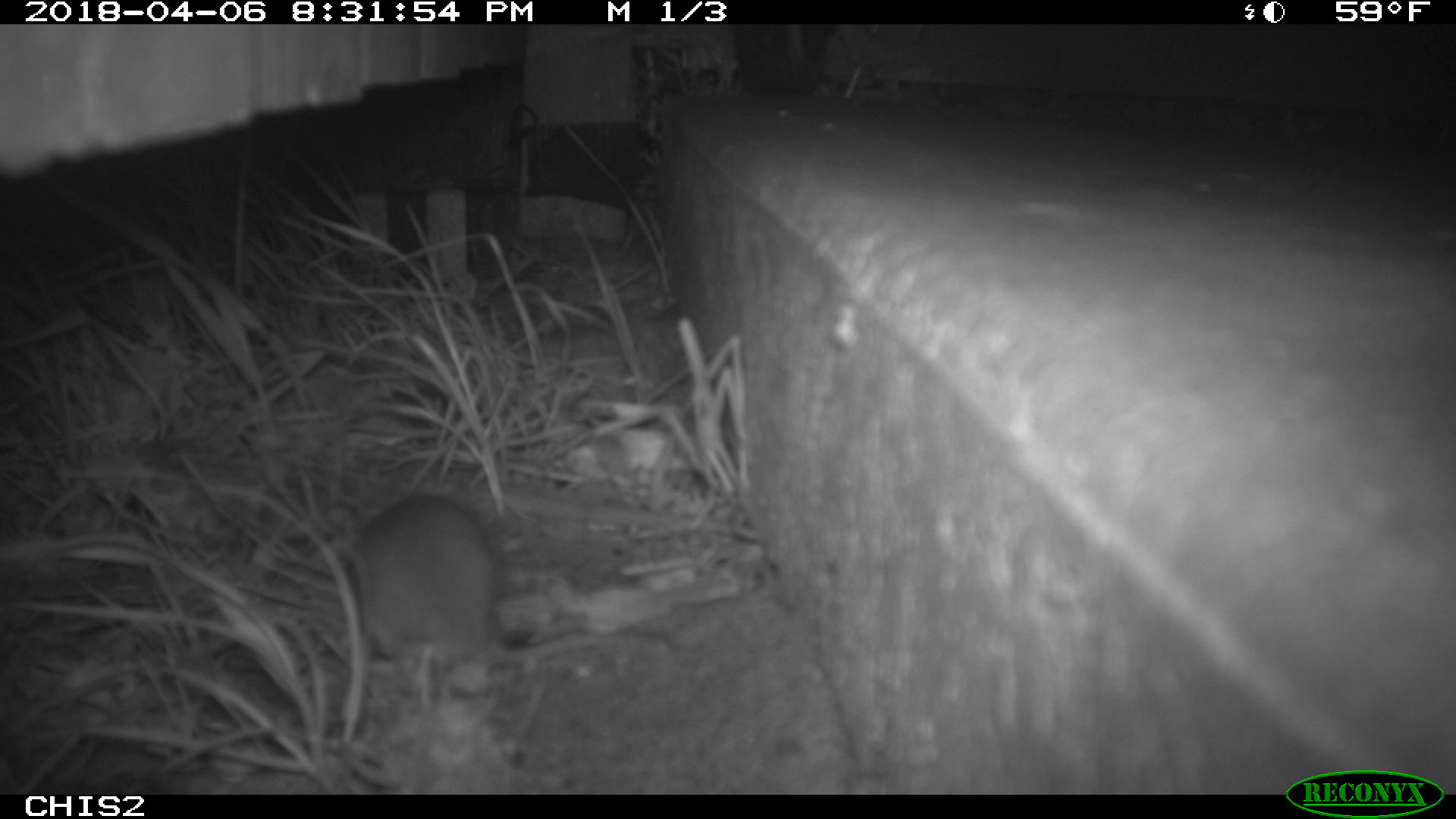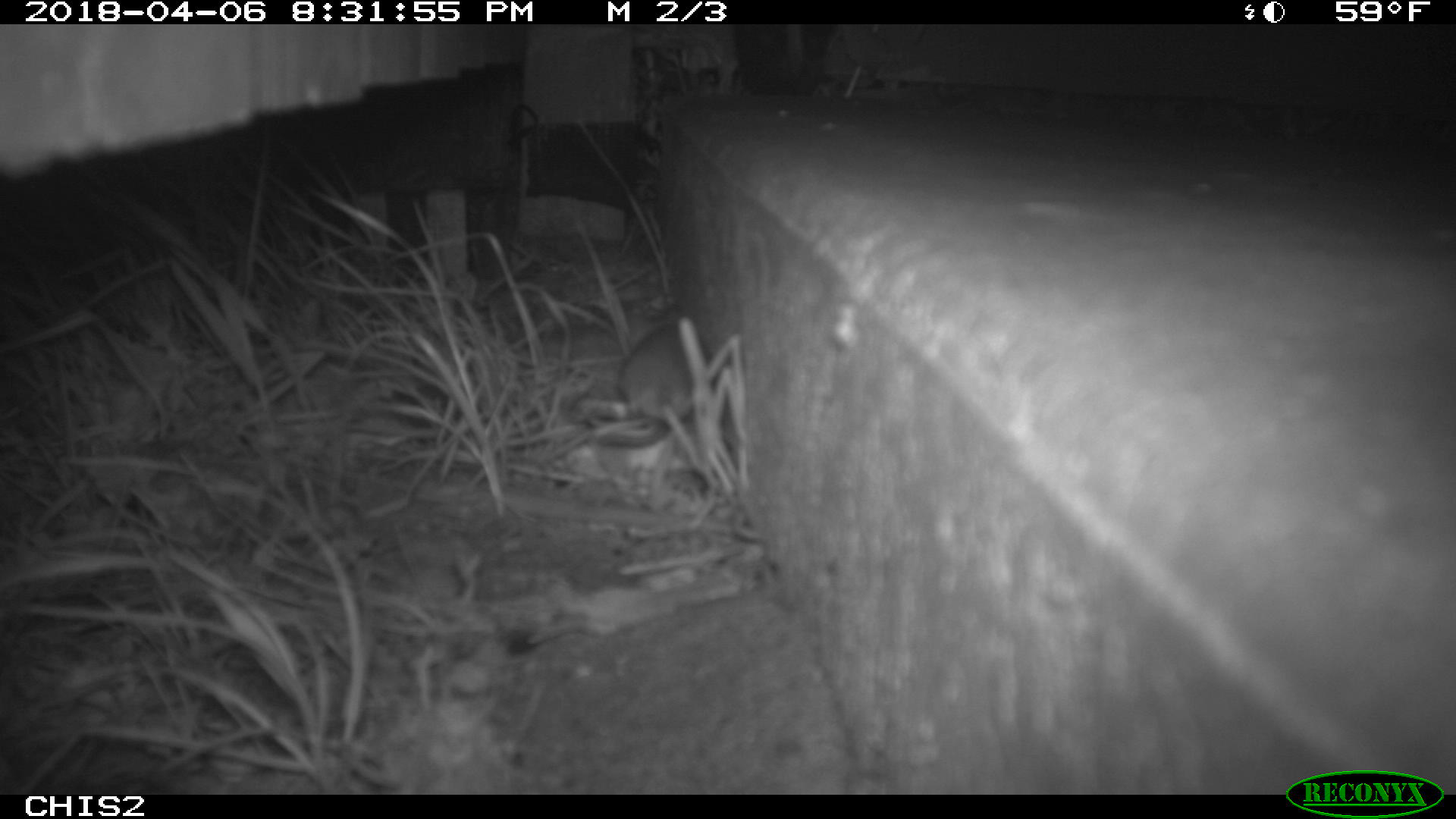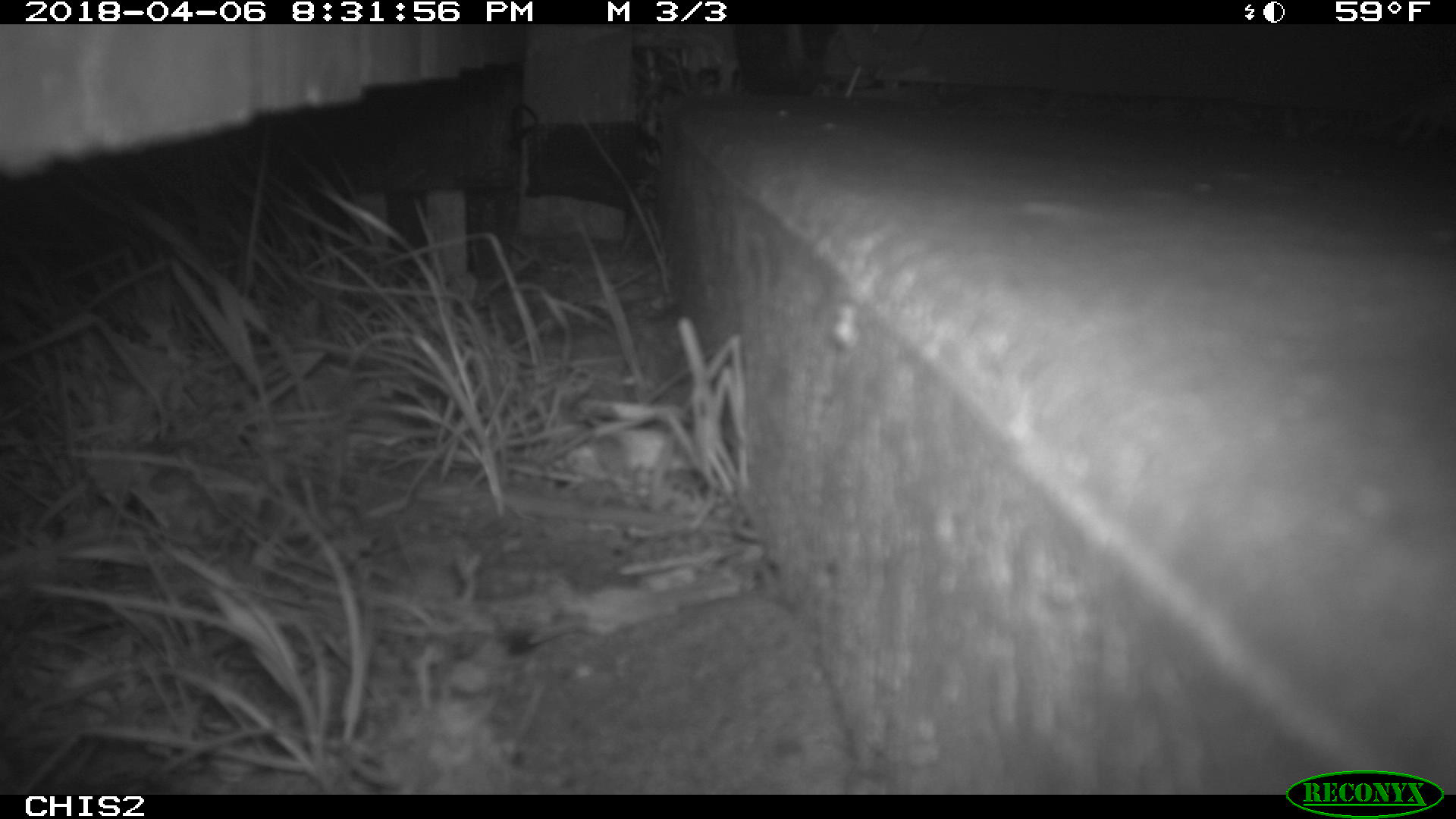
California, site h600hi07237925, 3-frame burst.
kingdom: Animalia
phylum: Chordata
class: Mammalia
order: Rodentia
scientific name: Rodentia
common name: rodent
Rodent (Rodentia).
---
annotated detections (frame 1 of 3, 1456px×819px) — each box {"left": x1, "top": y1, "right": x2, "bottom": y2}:
rodent: {"left": 348, "top": 494, "right": 675, "bottom": 667}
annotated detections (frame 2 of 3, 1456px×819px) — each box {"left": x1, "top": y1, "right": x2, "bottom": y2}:
rodent: {"left": 594, "top": 298, "right": 714, "bottom": 445}